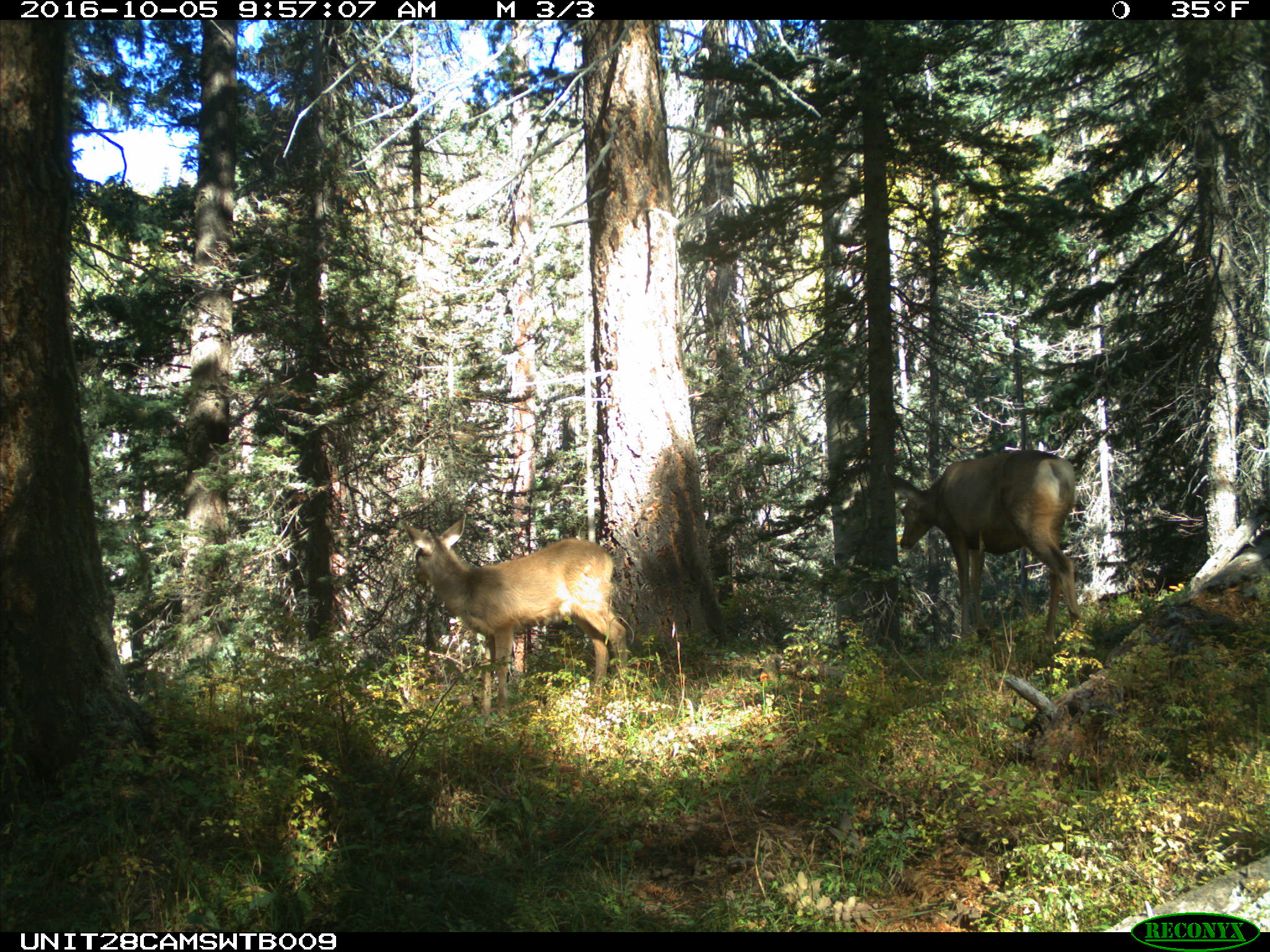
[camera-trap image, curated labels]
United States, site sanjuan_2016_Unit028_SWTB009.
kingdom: Animalia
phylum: Chordata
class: Mammalia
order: Artiodactyla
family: Cervidae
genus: Odocoileus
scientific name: Odocoileus hemionus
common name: mule deer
Odocoileus hemionus (mule deer).